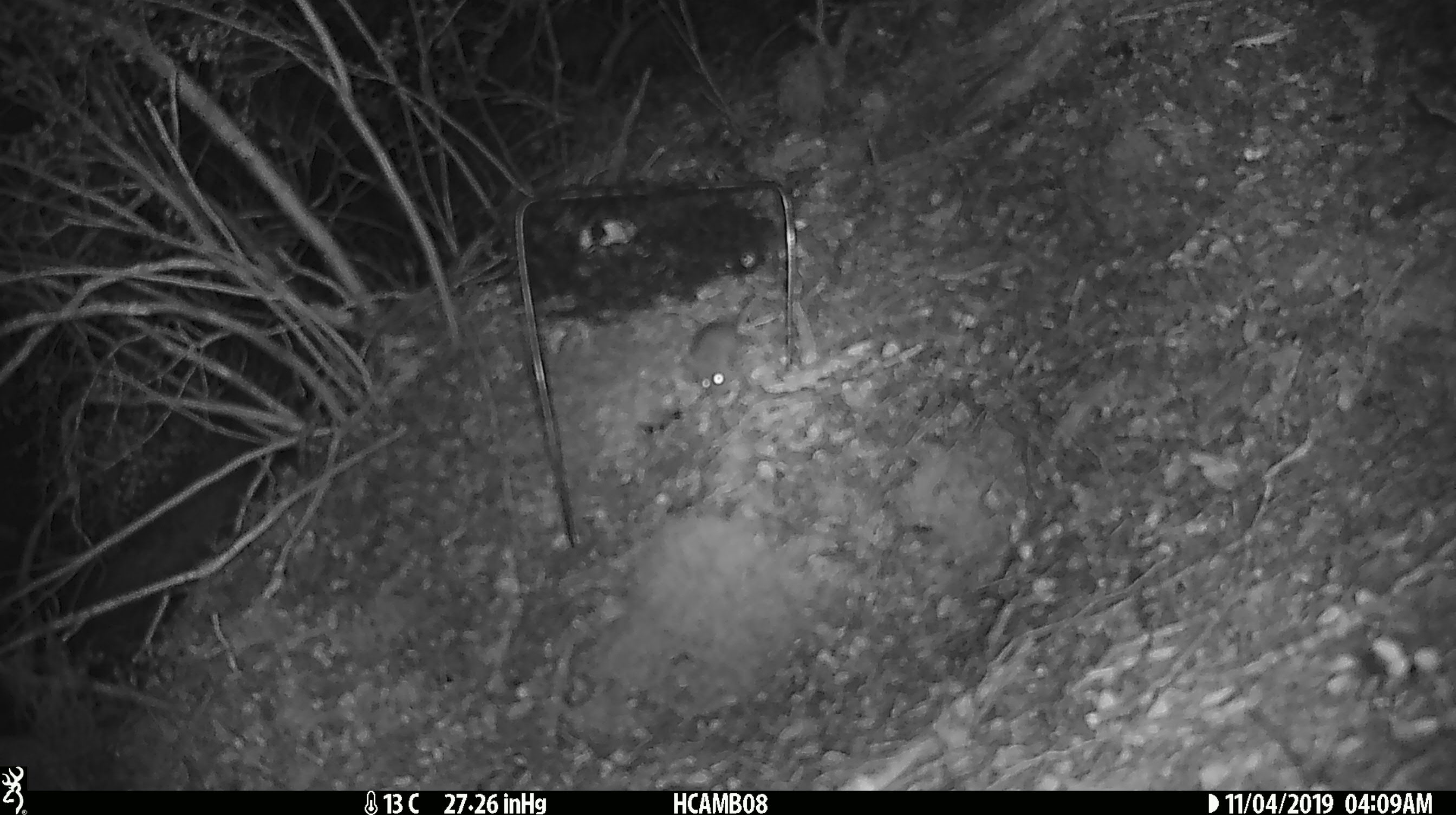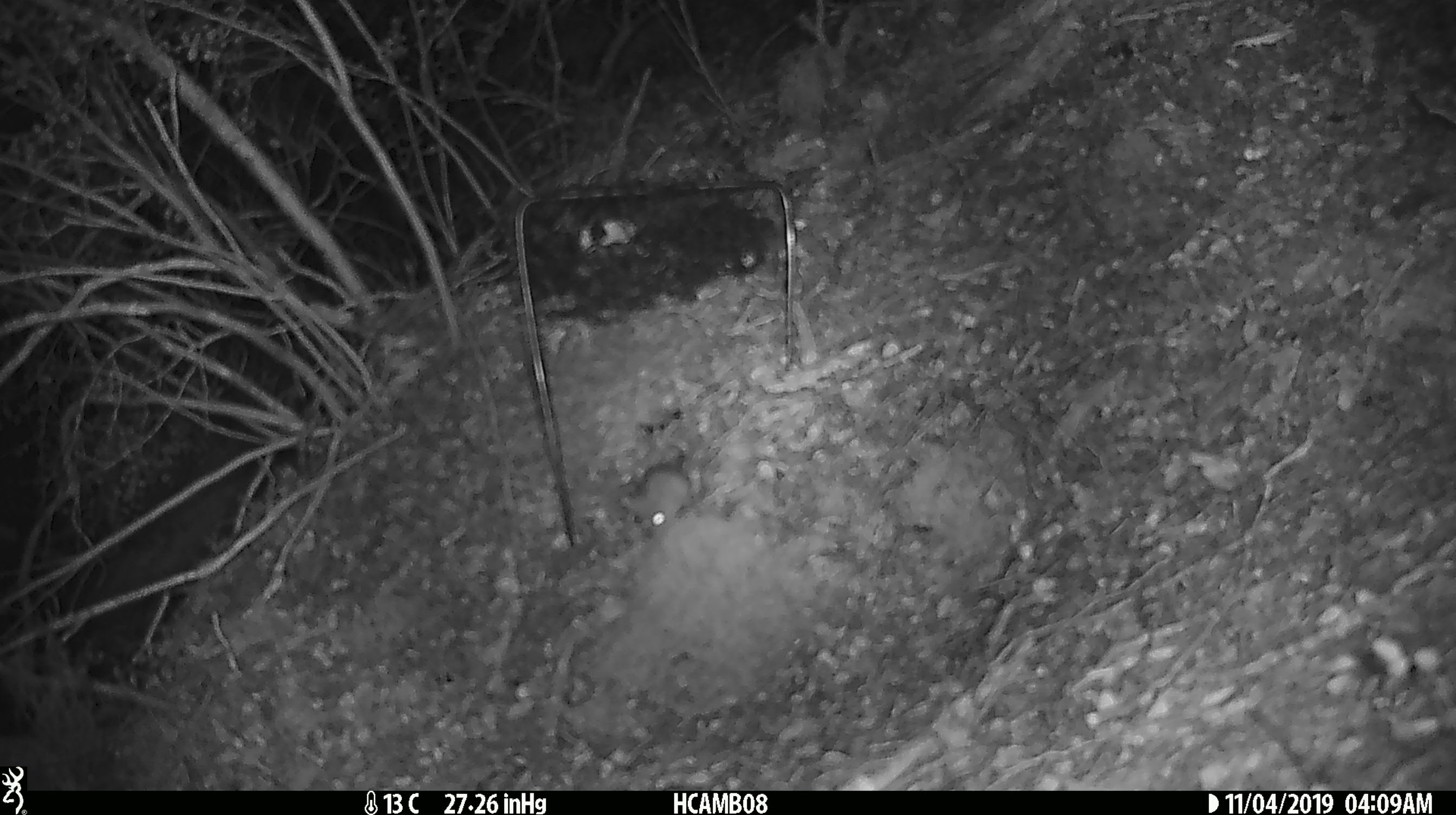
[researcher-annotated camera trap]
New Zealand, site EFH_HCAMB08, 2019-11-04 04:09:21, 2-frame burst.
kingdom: Animalia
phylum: Chordata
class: Mammalia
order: Rodentia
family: Muridae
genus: Mus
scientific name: Mus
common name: mouse